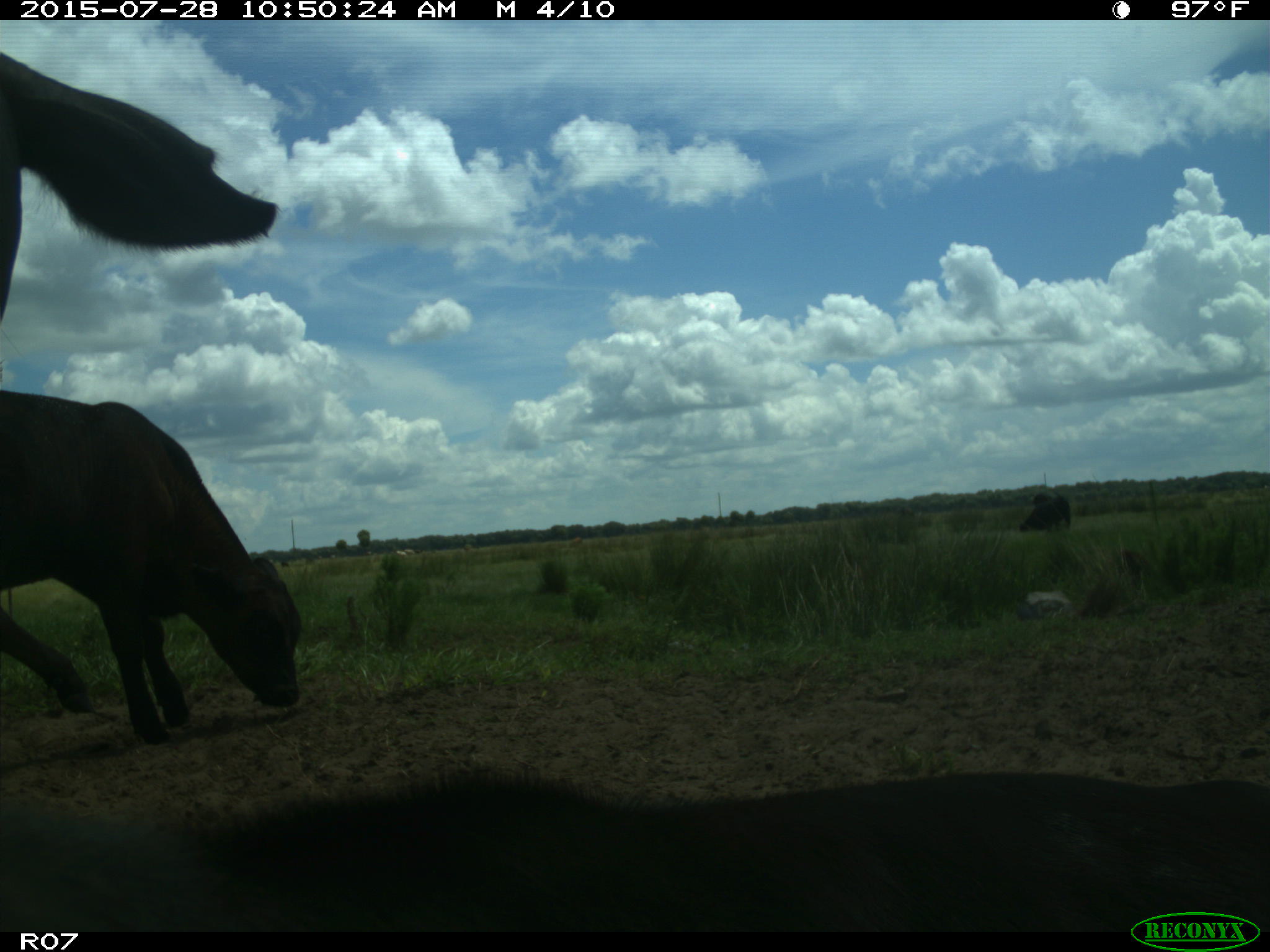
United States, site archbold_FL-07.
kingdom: Animalia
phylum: Chordata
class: Mammalia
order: Artiodactyla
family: Bovidae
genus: Bos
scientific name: Bos taurus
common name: domestic cow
Bos taurus (domestic cow).